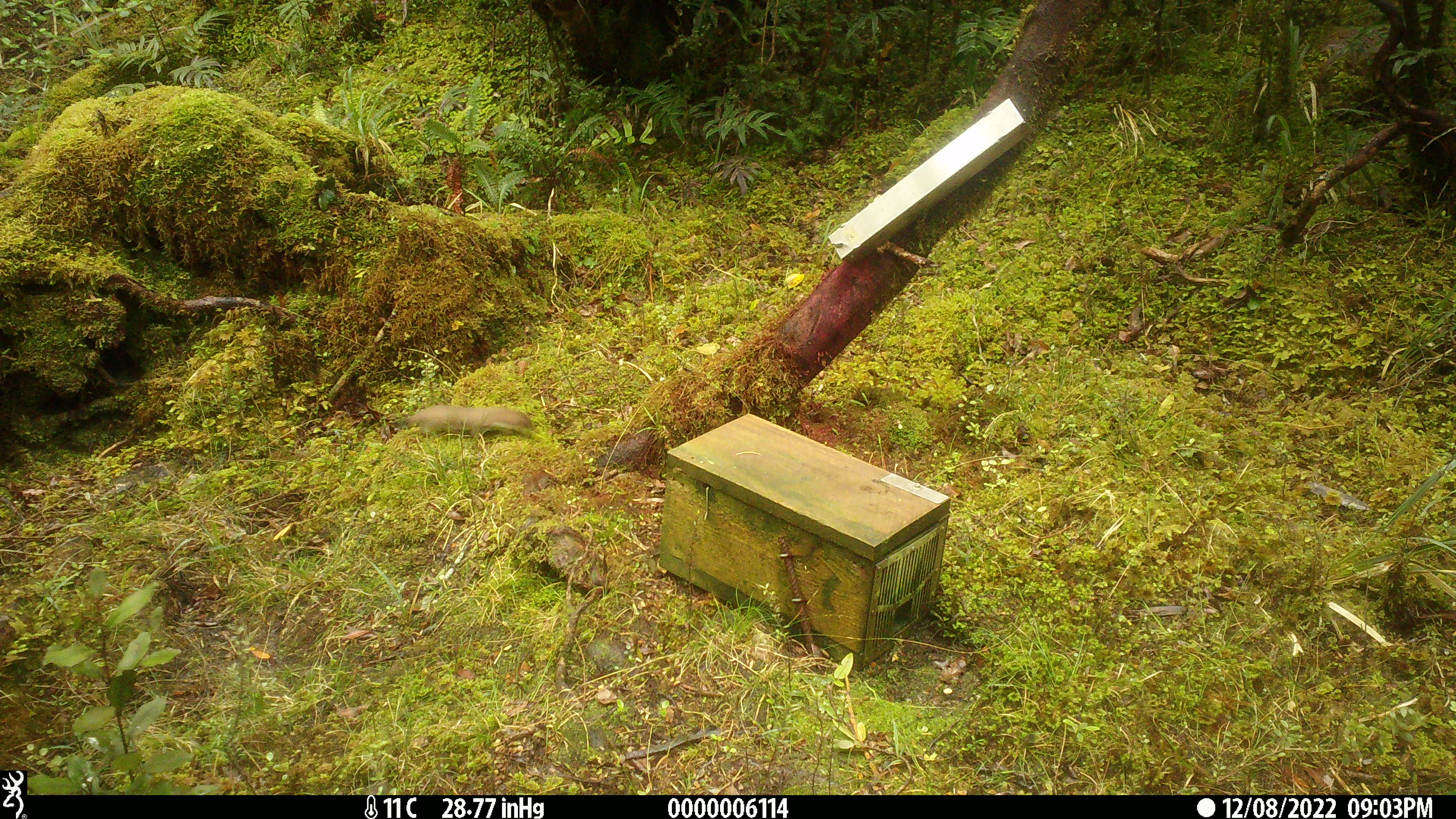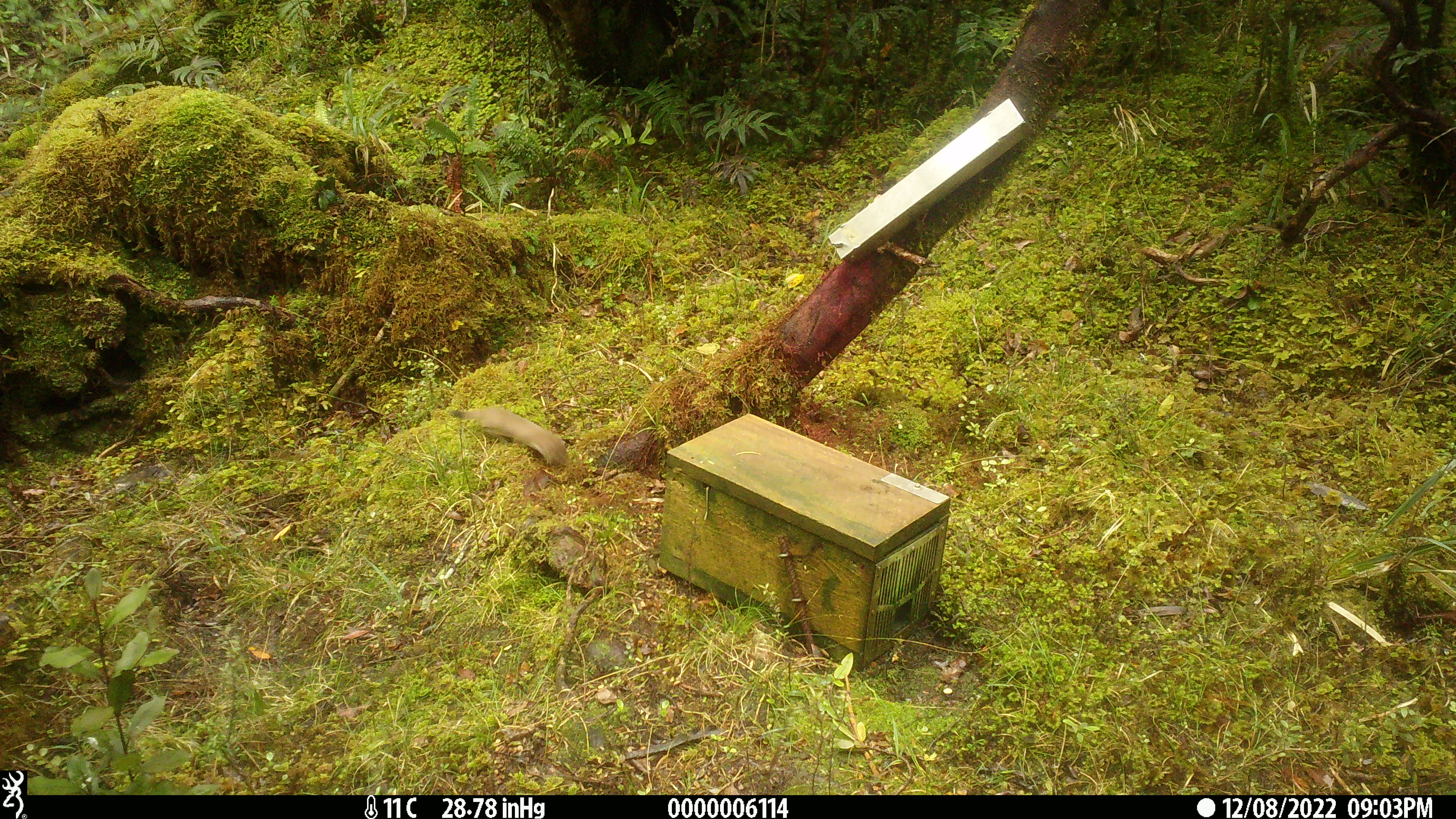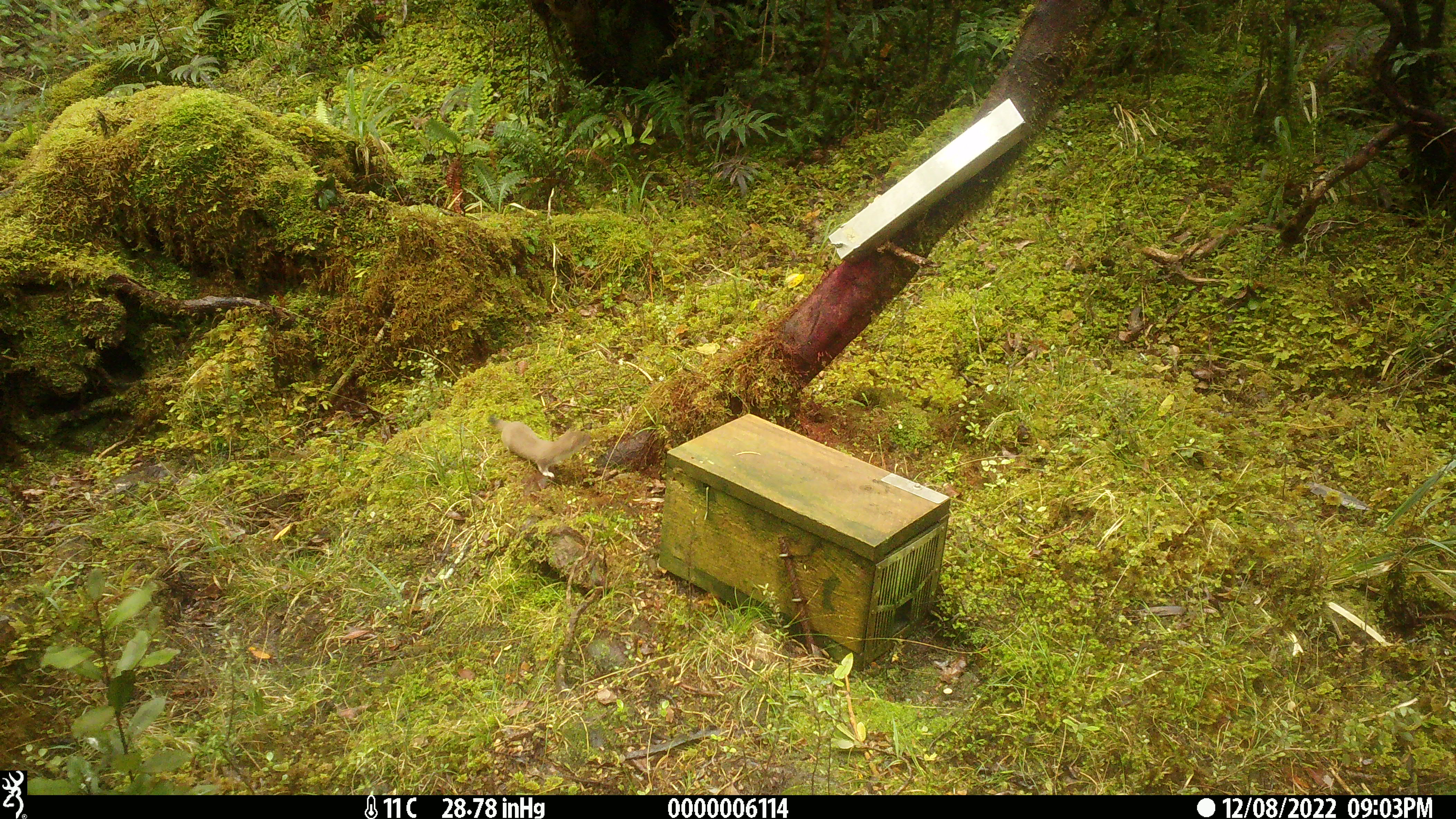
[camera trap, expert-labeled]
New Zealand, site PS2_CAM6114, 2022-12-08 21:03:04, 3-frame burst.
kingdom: Animalia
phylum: Chordata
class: Mammalia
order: Carnivora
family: Mustelidae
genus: Mustela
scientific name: Mustela erminea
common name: stoat